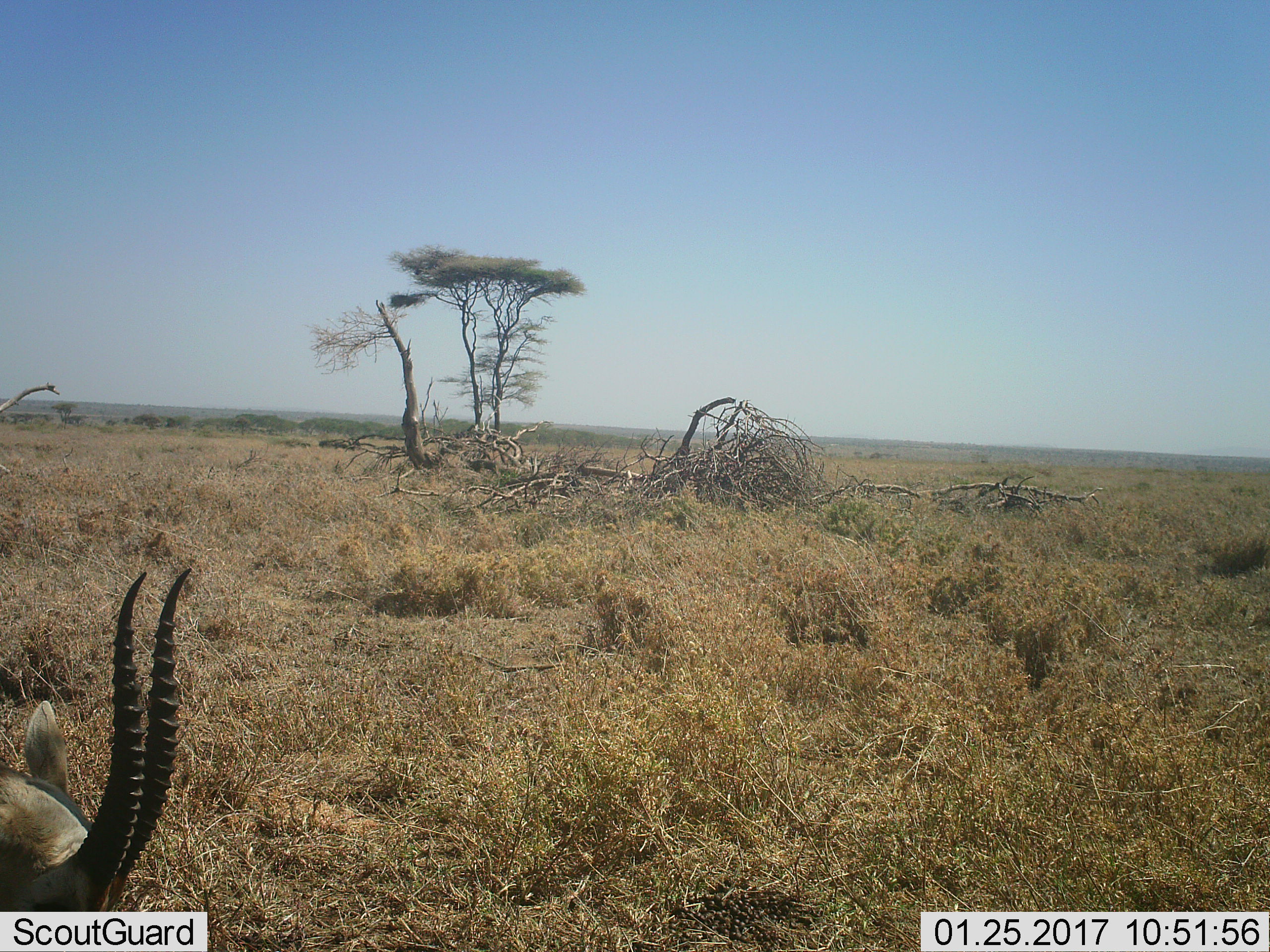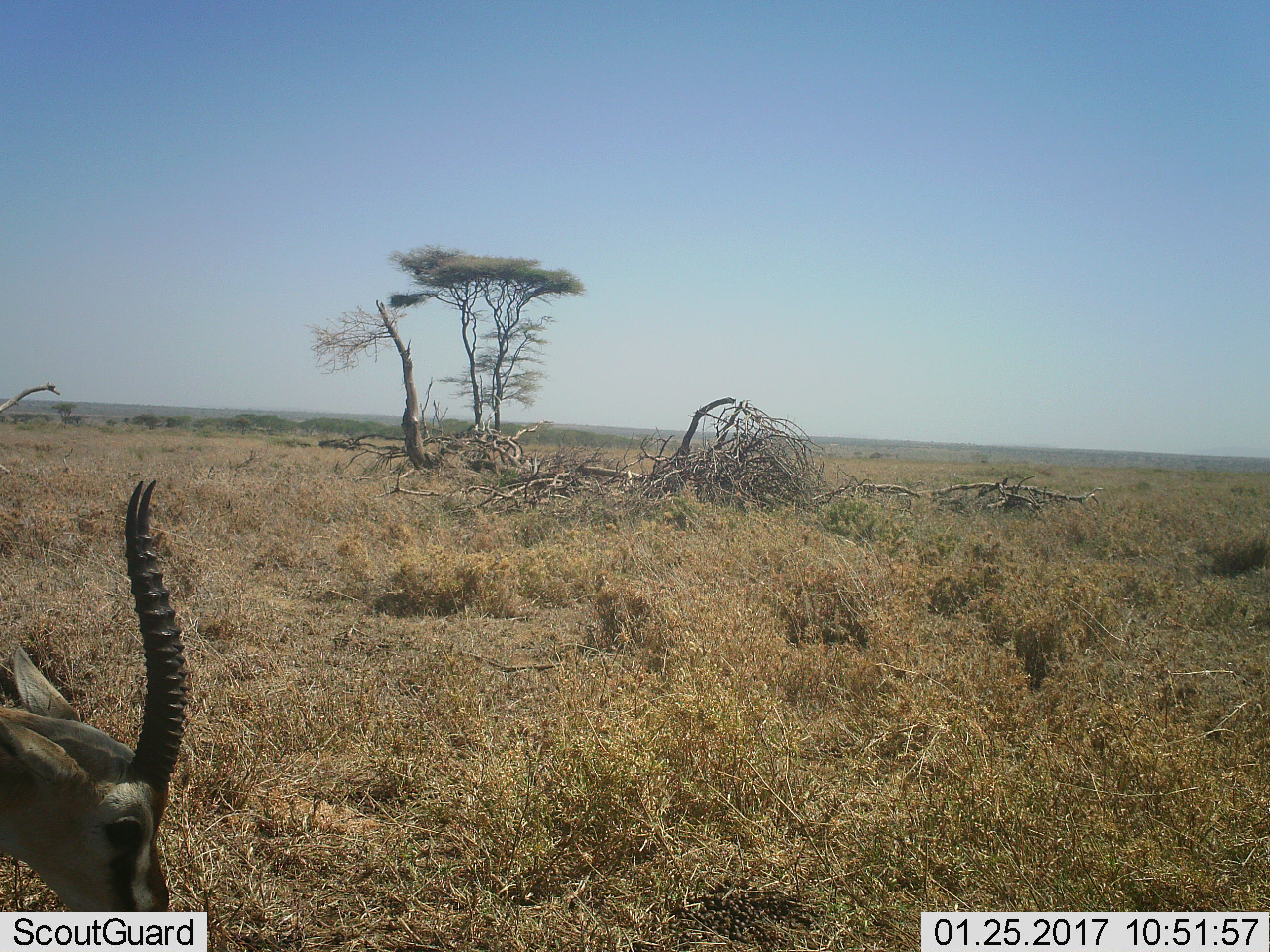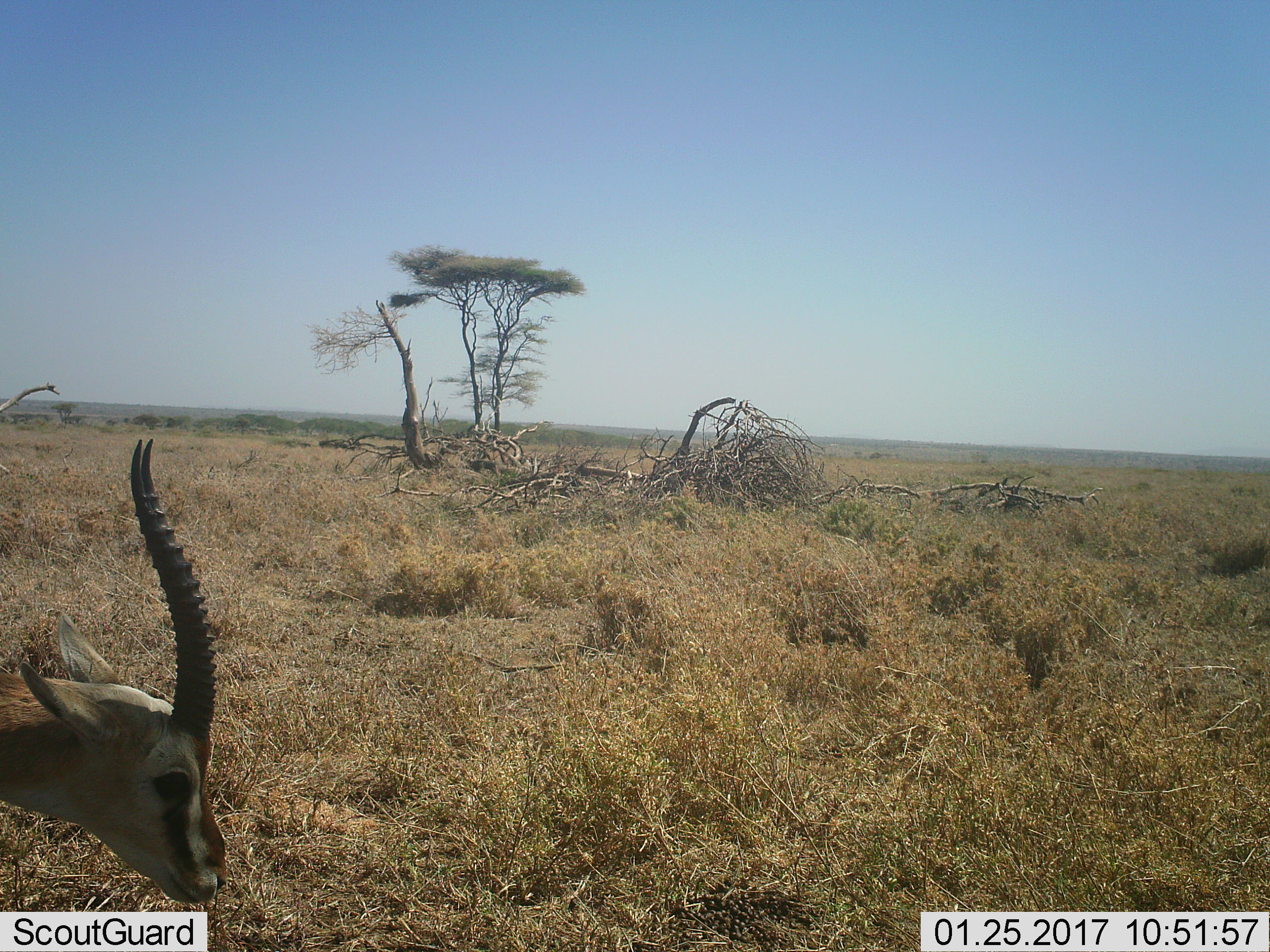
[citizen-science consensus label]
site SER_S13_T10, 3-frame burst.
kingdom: Animalia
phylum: Chordata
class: Mammalia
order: Artiodactyla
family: Bovidae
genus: Eudorcas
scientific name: Eudorcas thomsonii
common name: thomson's gazelle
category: gazellethomsons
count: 1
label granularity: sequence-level